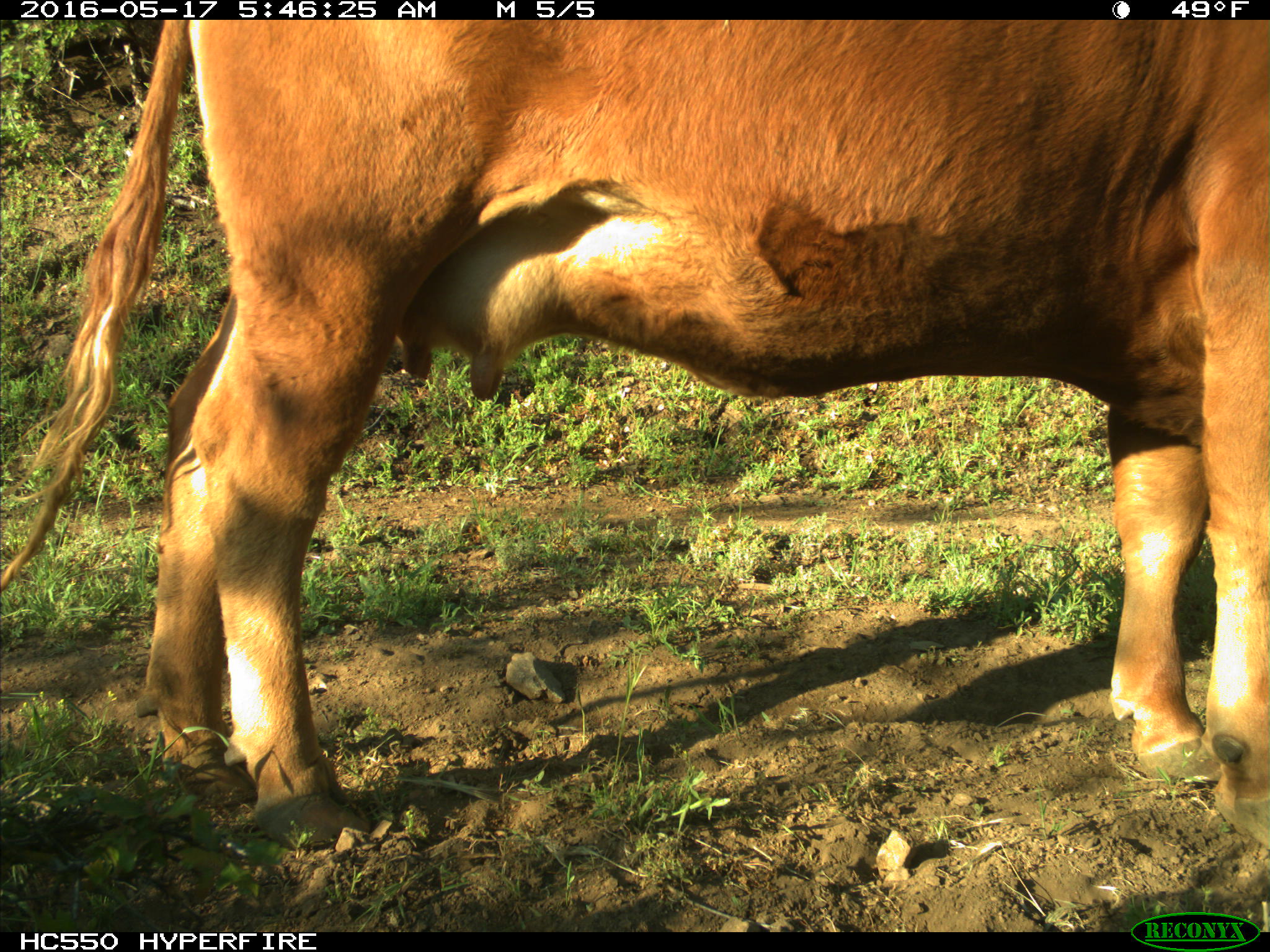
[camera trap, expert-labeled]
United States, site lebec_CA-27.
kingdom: Animalia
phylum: Chordata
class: Mammalia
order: Artiodactyla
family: Bovidae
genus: Bos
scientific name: Bos taurus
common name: domestic cow